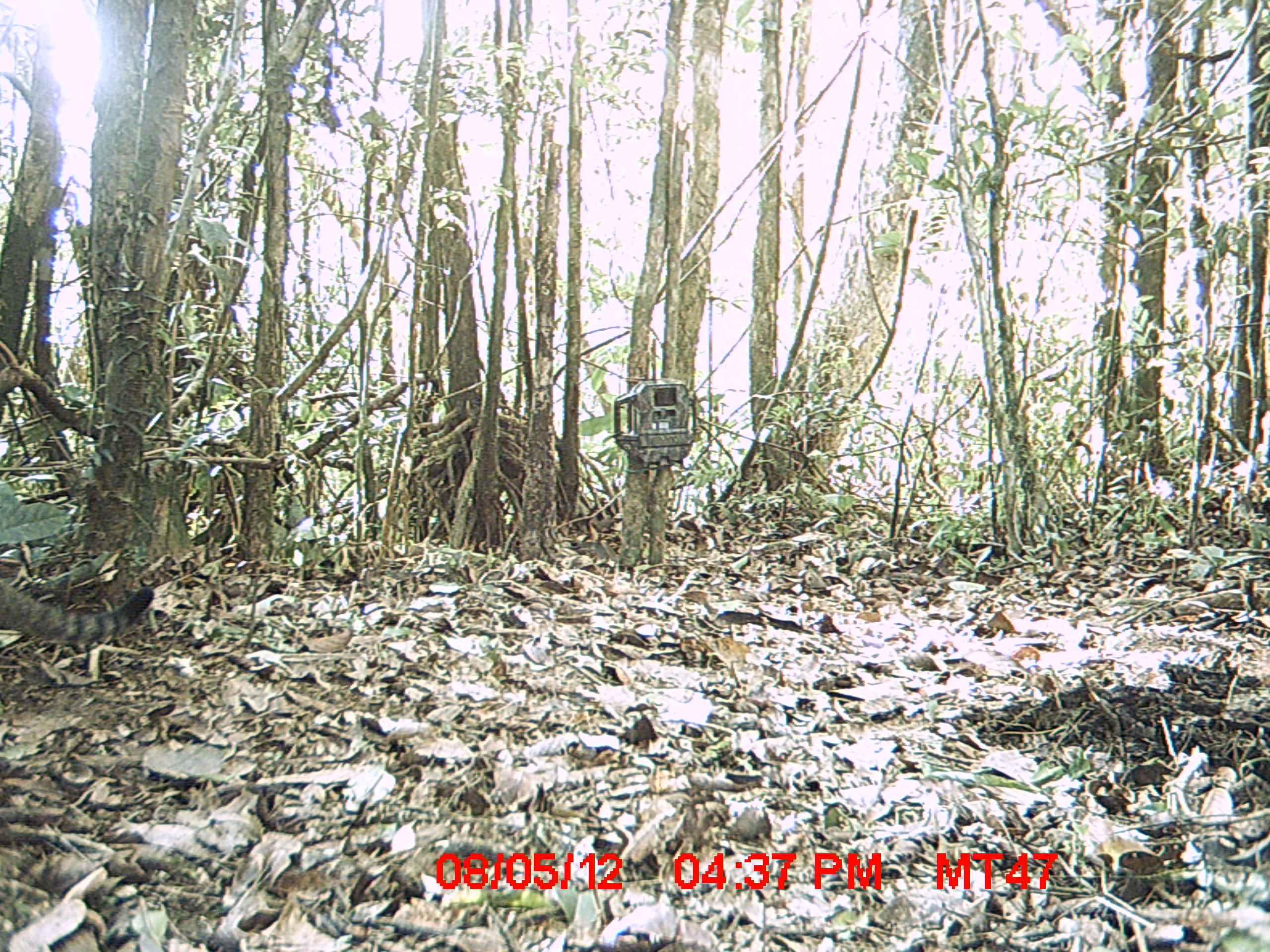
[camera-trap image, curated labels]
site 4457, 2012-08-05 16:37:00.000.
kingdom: Animalia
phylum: Chordata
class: Mammalia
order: Carnivora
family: Felidae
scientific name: Felidae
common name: felids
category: felis sp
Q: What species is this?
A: Felis sp (felids) (Felidae).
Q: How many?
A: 1.